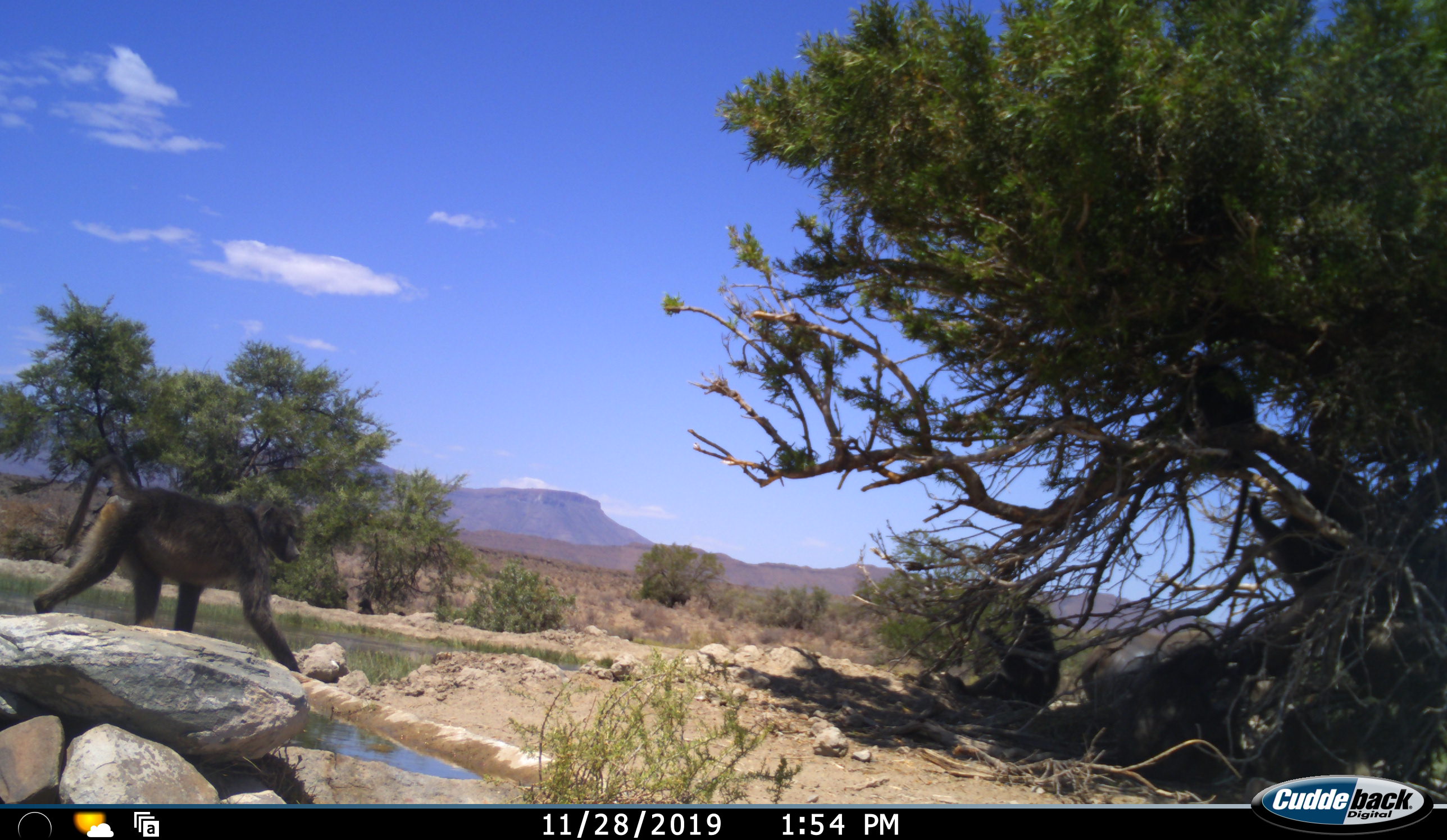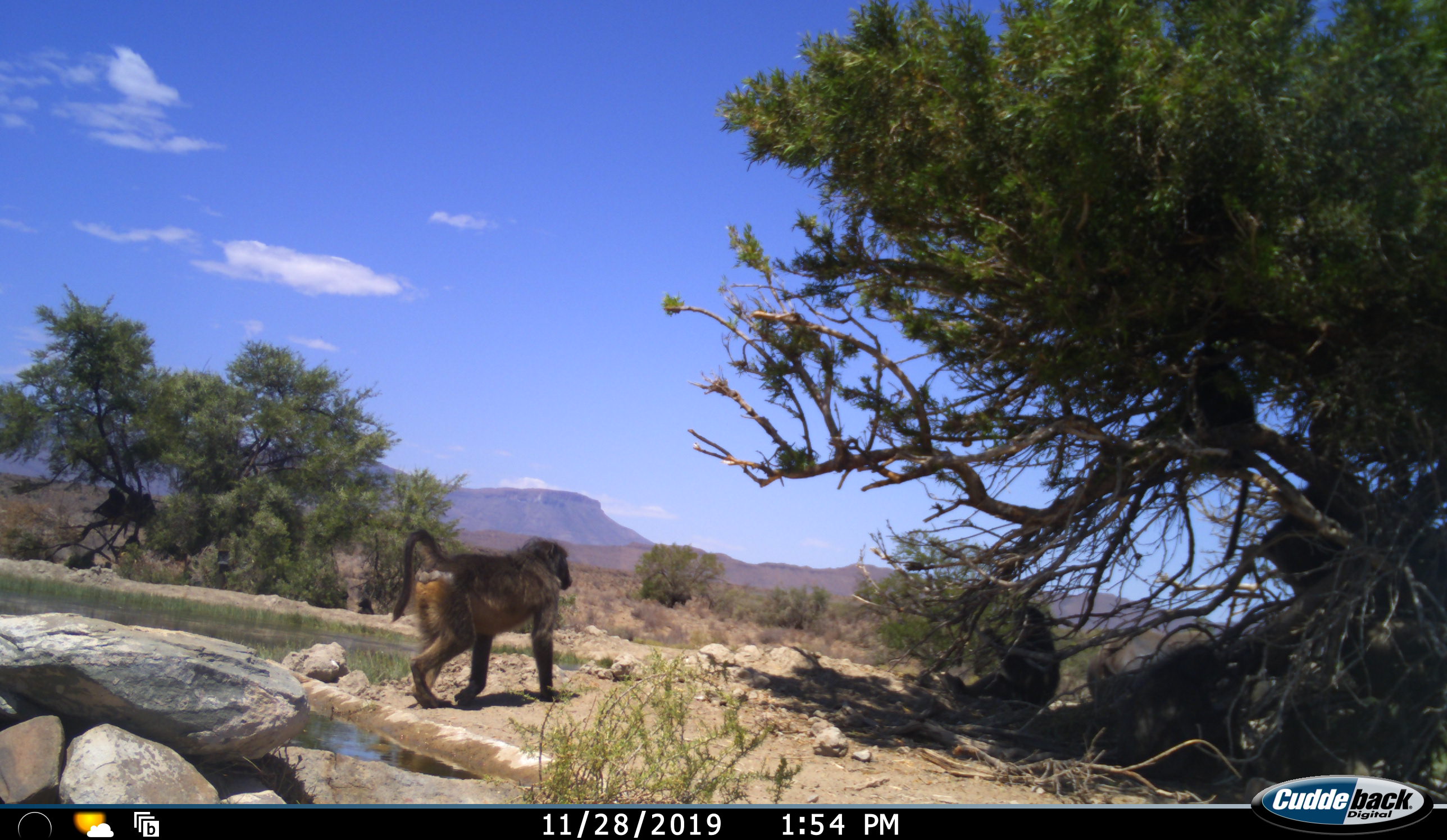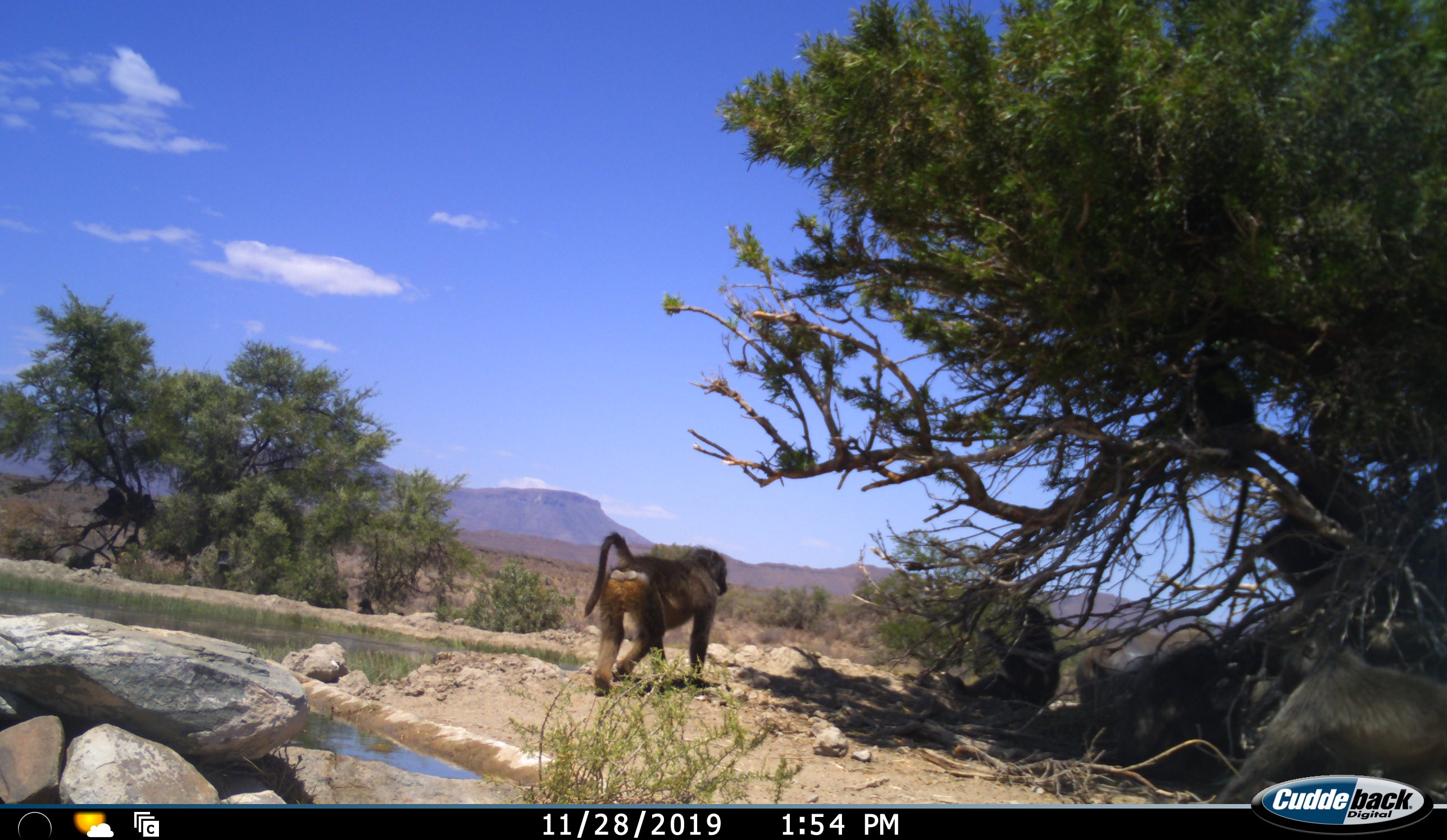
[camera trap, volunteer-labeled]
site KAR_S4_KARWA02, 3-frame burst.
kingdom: Animalia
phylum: Chordata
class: Mammalia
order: Primates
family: Cercopithecidae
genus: Papio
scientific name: Papio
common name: baboon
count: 6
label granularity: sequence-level